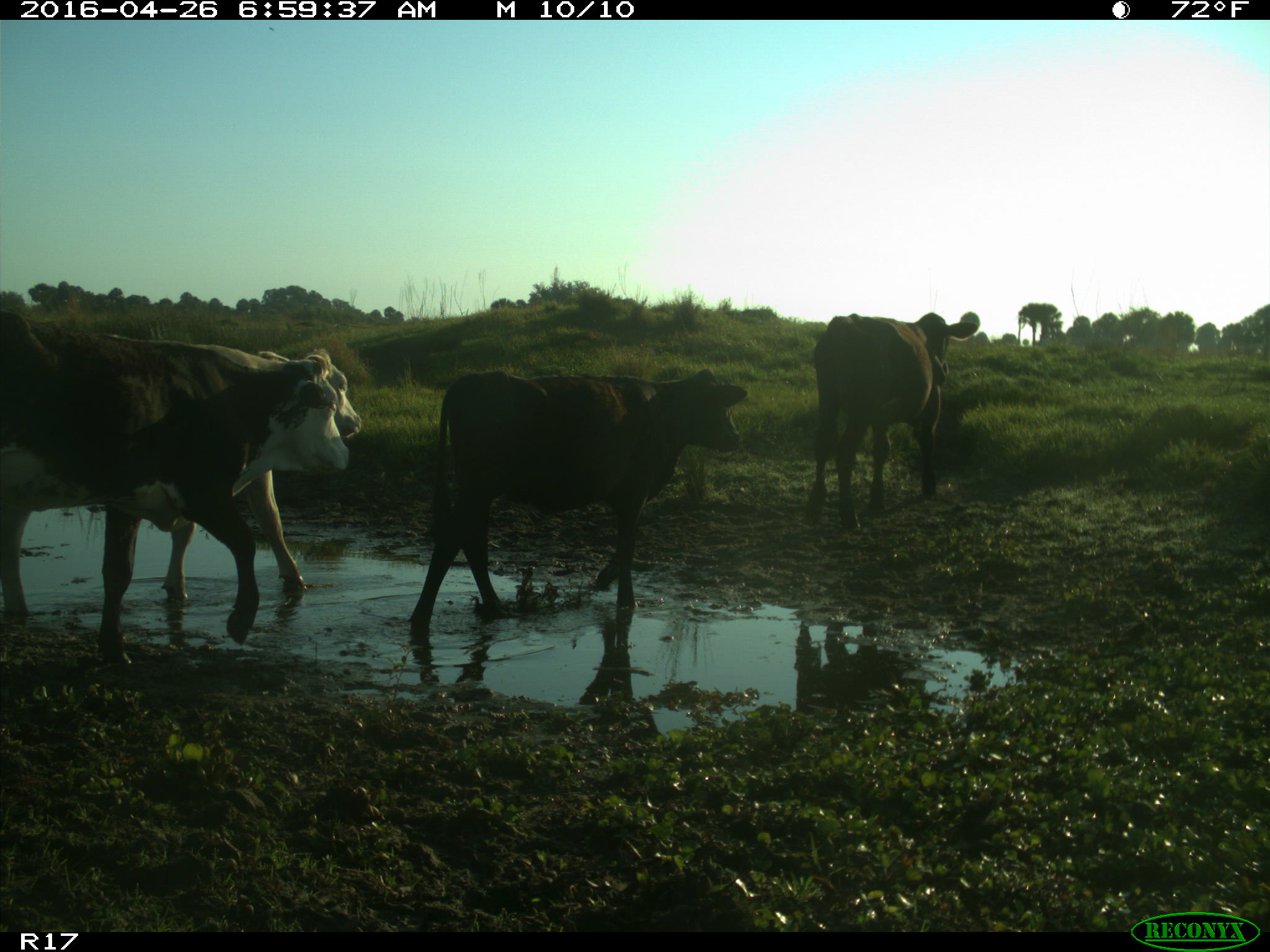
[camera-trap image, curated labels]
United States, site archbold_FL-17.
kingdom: Animalia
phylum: Chordata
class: Mammalia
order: Artiodactyla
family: Bovidae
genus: Bos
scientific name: Bos taurus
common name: domestic cow